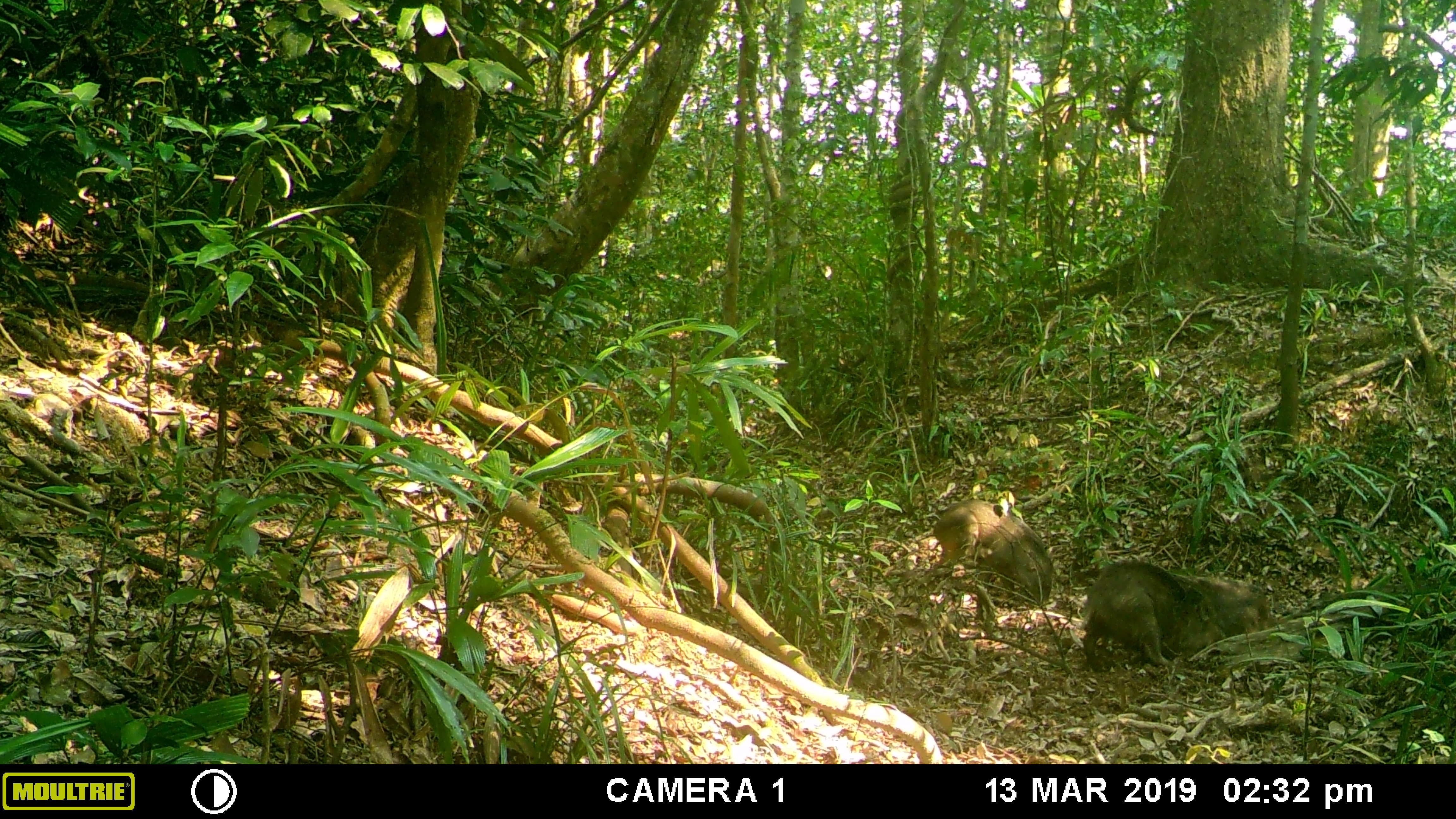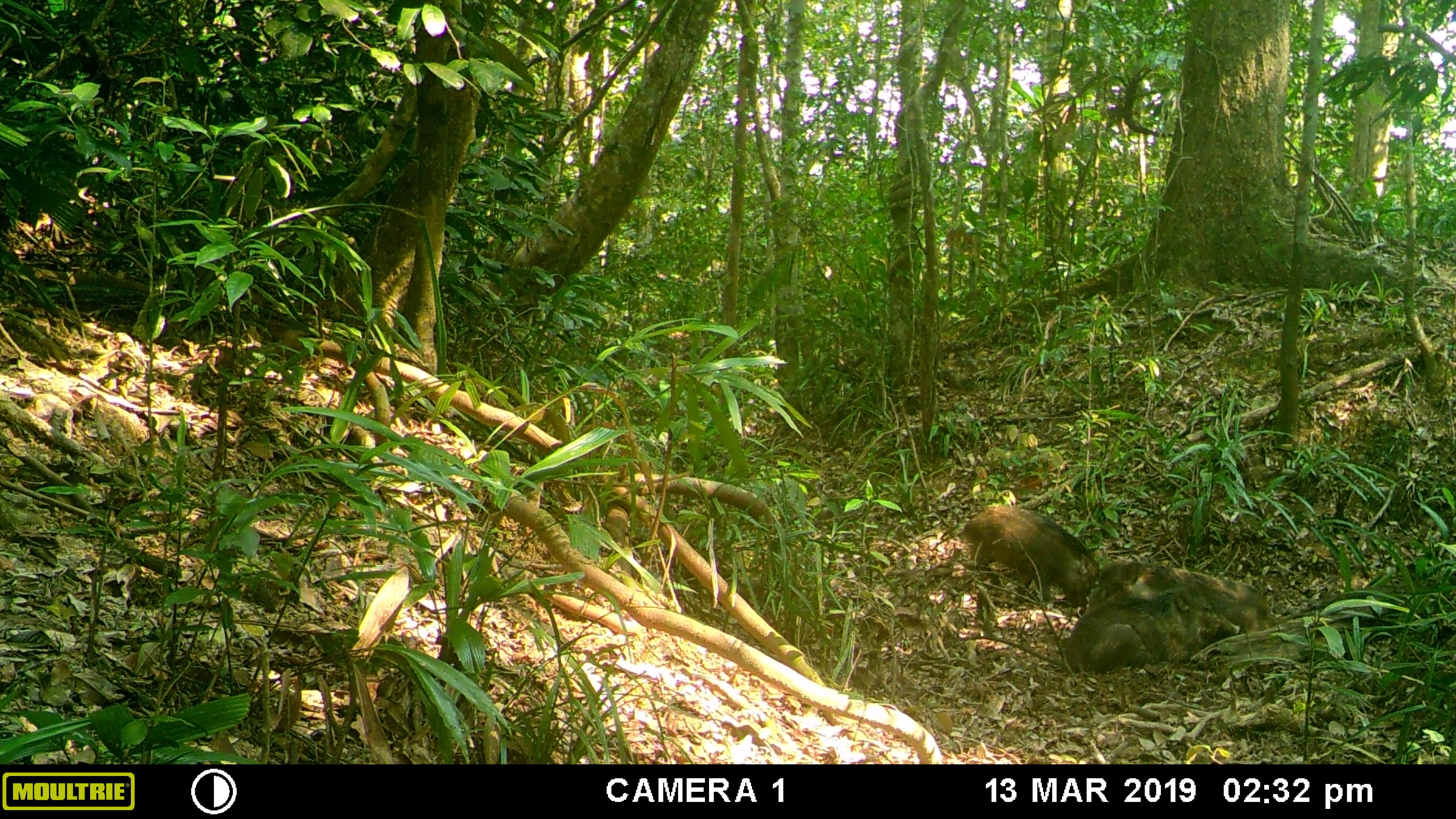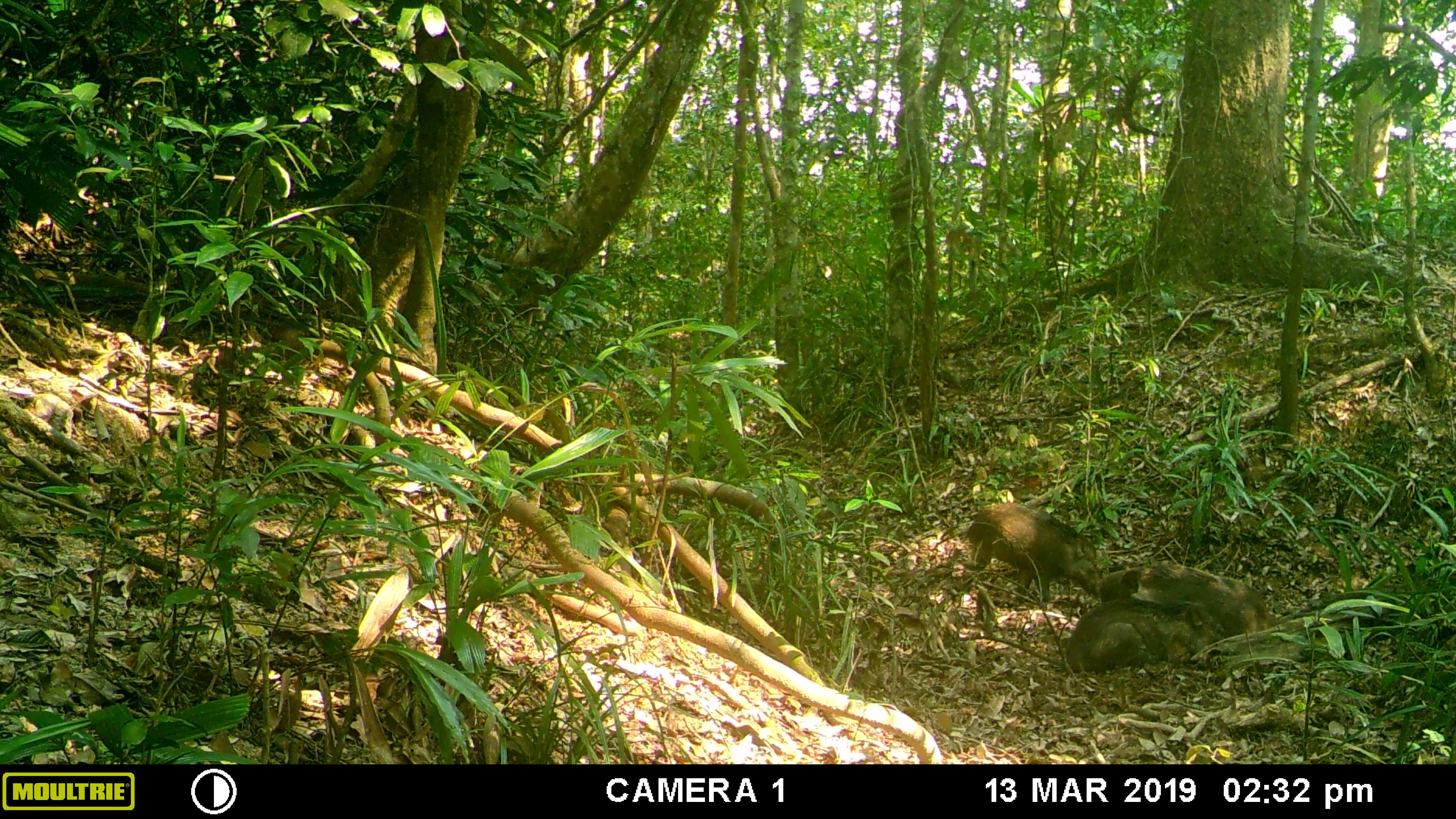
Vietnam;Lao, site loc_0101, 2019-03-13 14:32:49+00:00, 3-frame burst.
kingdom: Animalia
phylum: Chordata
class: Mammalia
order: Artiodactyla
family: Suidae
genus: Sus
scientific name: Sus scrofa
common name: eurasian wild pig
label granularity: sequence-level